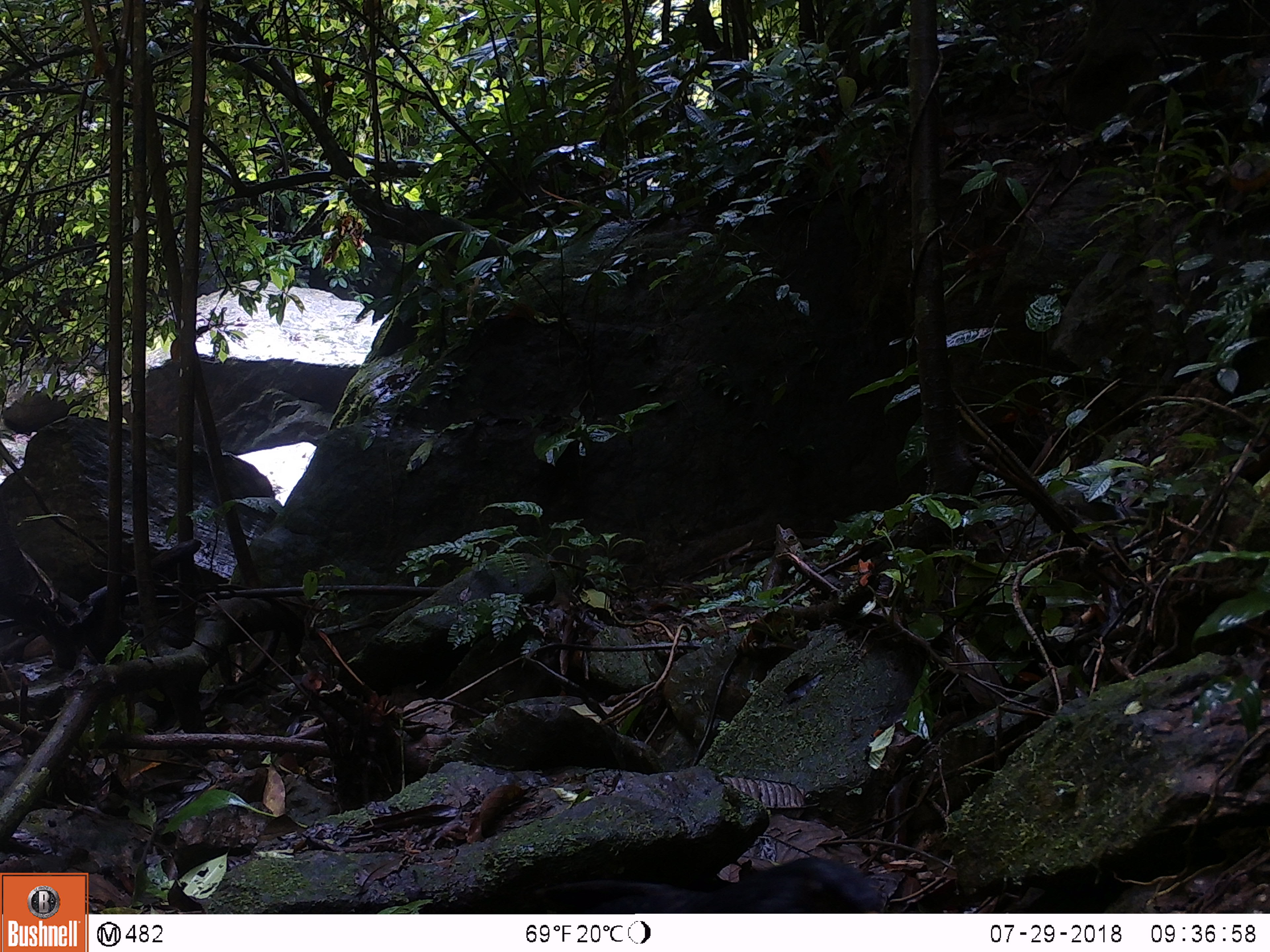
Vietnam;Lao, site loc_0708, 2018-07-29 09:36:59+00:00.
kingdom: Animalia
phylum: Chordata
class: Aves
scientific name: Aves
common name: bird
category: unidentified bird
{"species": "unidentified bird (bird) (Aves)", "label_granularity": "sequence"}